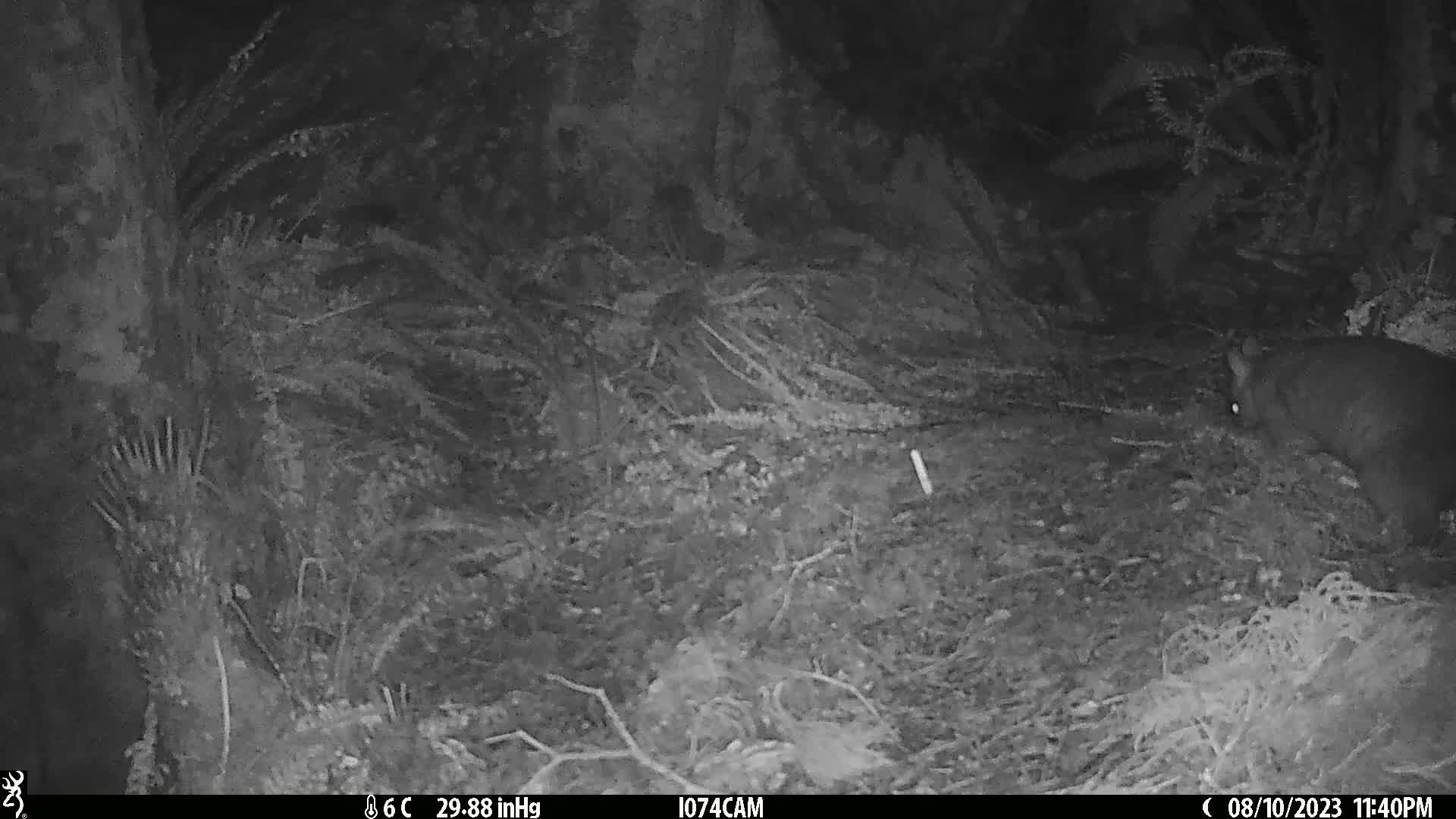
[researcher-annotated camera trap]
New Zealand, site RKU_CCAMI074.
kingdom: Animalia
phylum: Chordata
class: Mammalia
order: Diprotodontia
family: Phalangeridae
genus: Trichosurus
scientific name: Trichosurus vulpecula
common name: common brushtail possum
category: possum